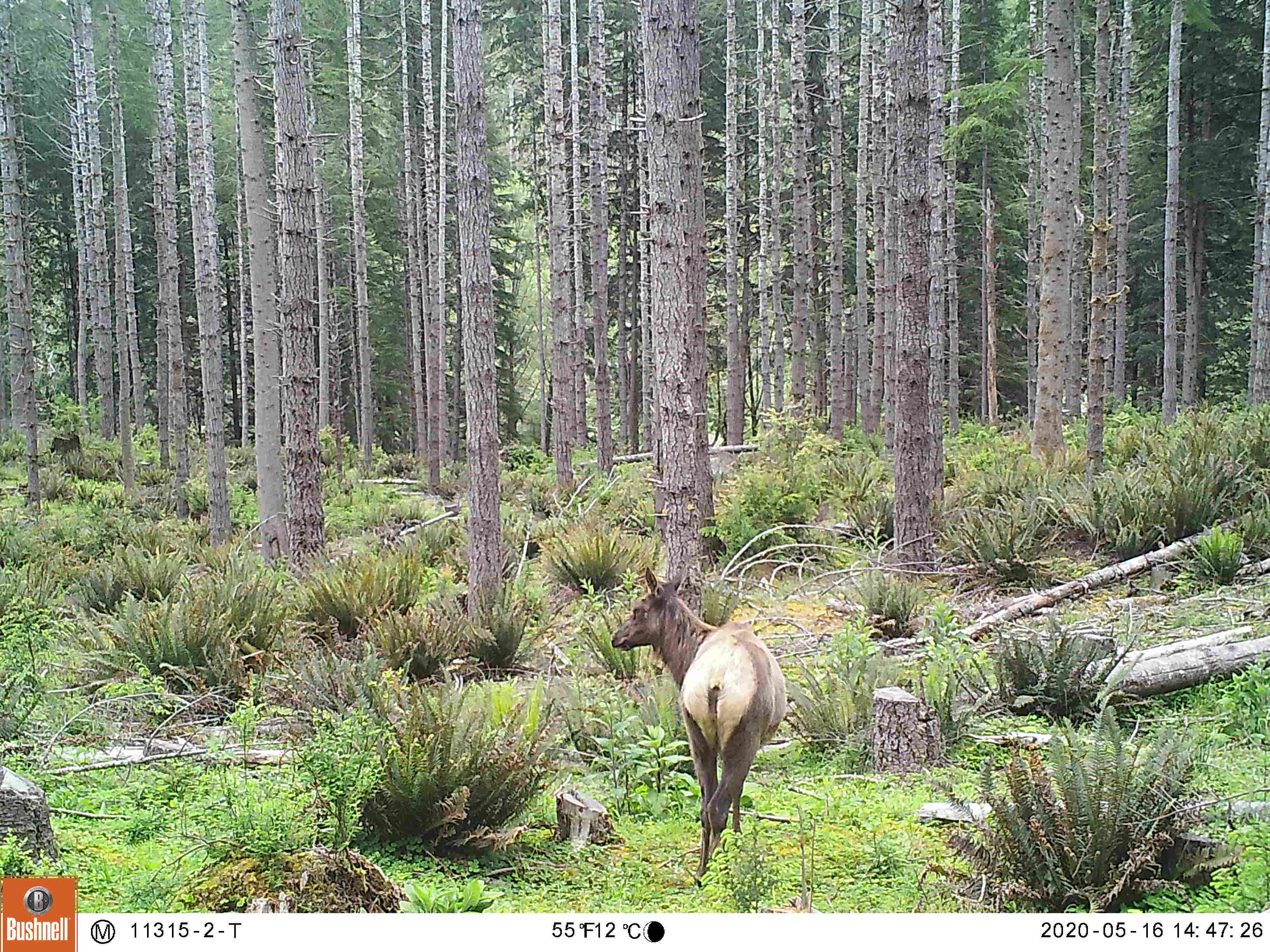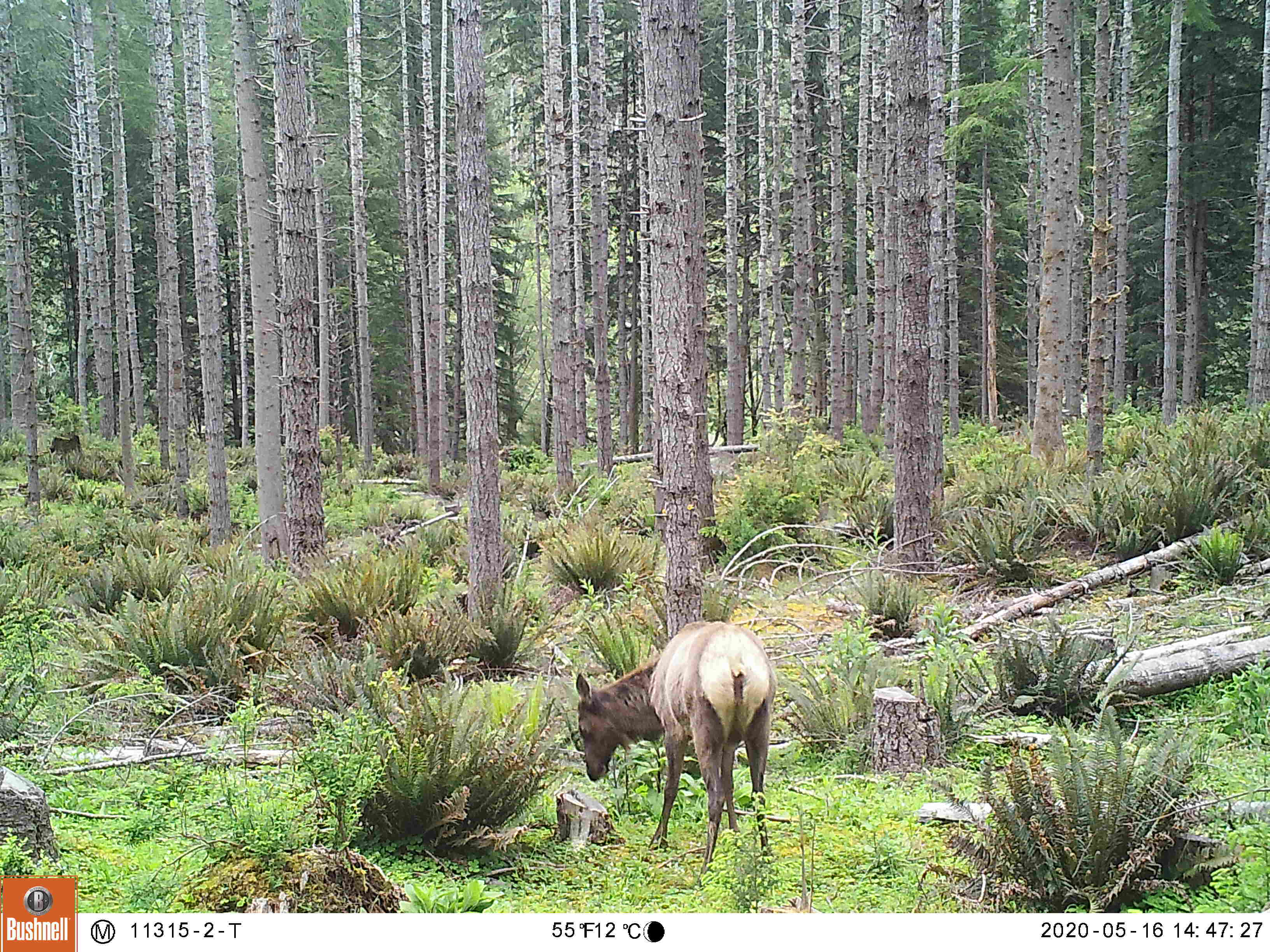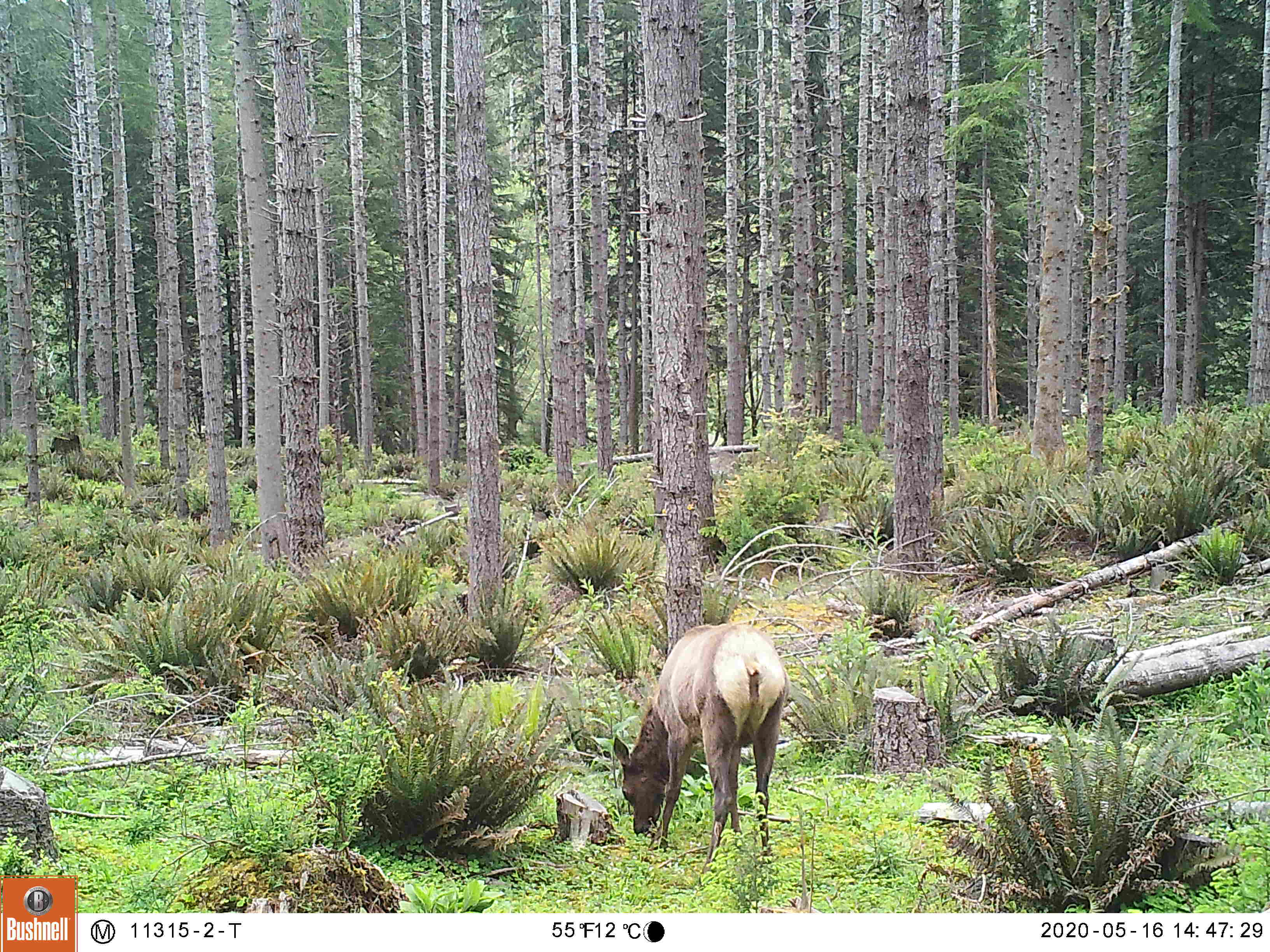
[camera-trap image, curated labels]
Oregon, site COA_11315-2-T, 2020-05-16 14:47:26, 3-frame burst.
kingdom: Animalia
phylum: Chordata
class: Mammalia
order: Artiodactyla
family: Cervidae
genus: Cervus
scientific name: Cervus canadensis roosevelti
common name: roosevelt elk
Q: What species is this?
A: Roosevelt elk (Cervus canadensis roosevelti).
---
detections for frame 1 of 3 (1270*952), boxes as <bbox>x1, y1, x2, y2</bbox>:
roosevelt elk: <bbox>605, 558, 785, 882</bbox>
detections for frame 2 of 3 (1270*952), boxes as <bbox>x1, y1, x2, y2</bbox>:
roosevelt elk: <bbox>566, 611, 781, 876</bbox>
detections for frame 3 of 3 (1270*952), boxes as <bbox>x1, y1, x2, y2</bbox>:
roosevelt elk: <bbox>602, 609, 790, 858</bbox>